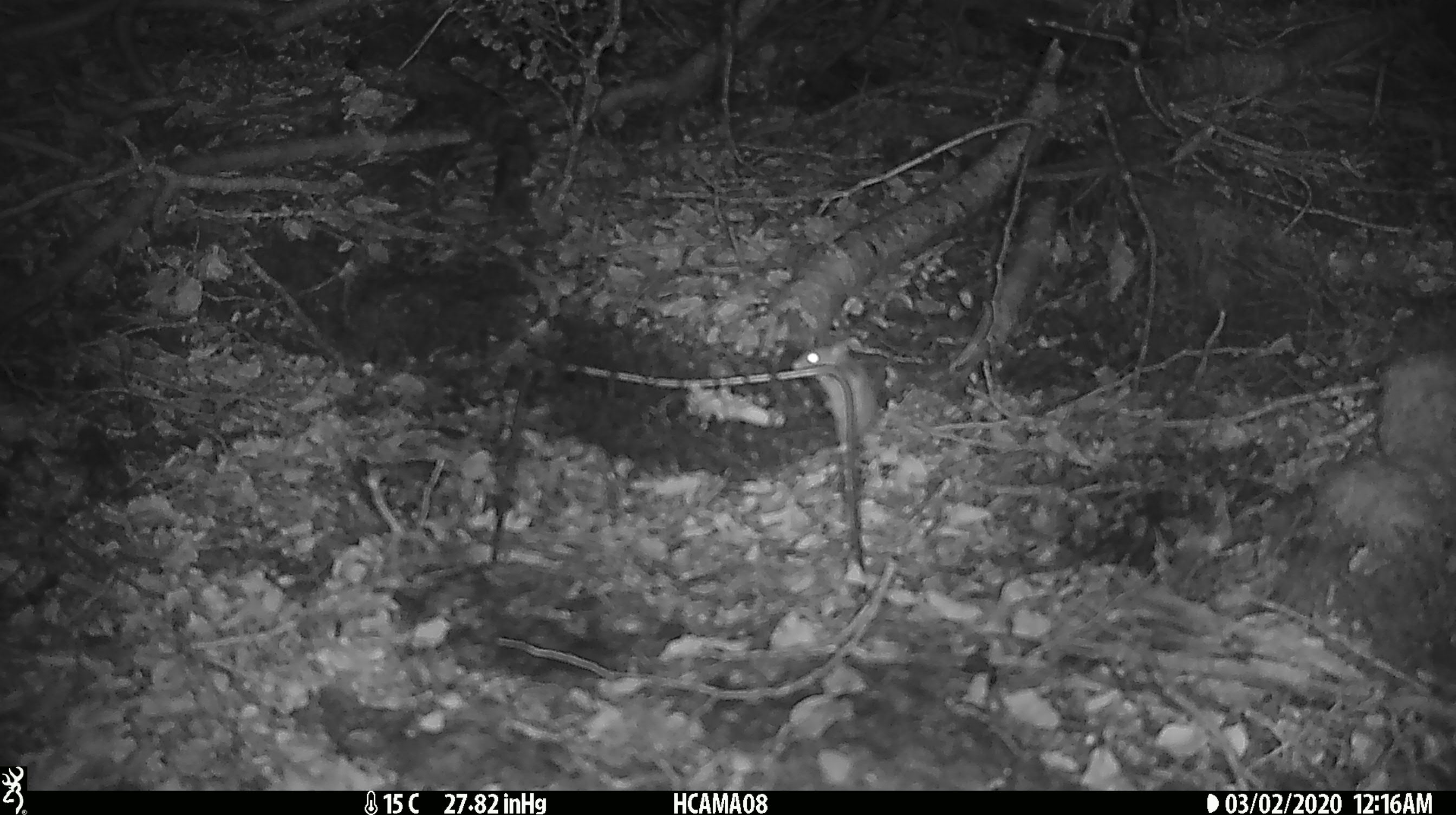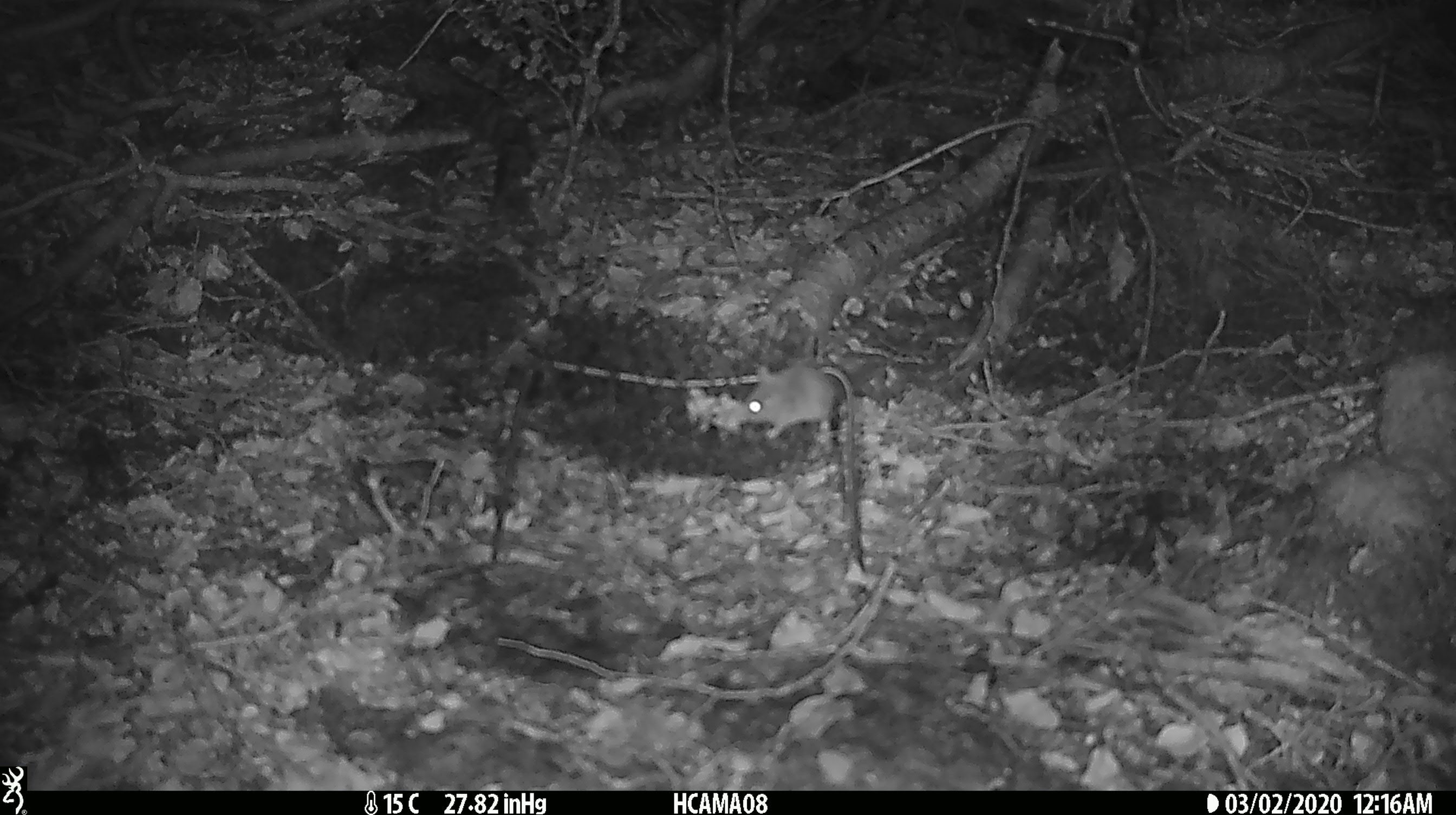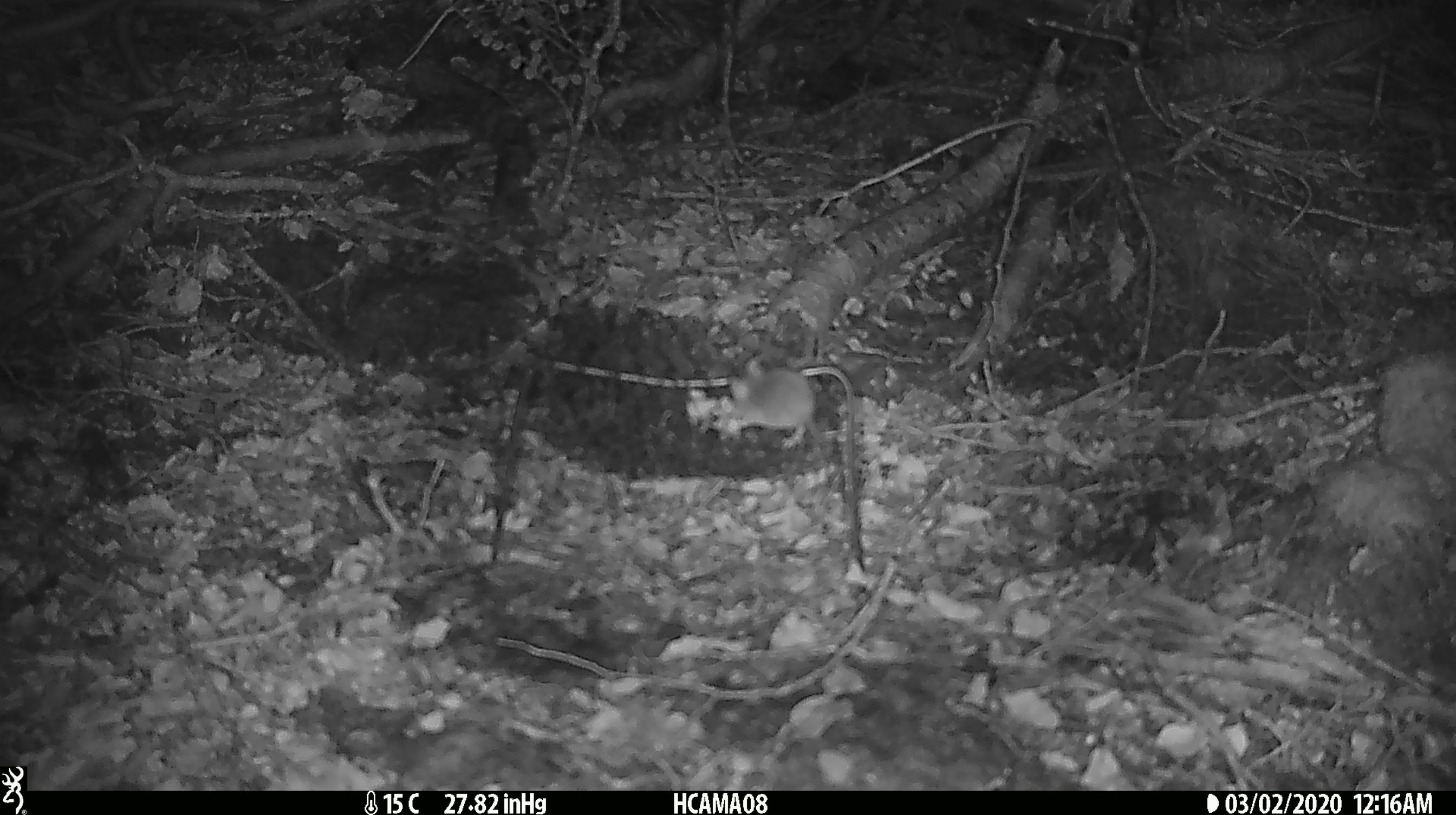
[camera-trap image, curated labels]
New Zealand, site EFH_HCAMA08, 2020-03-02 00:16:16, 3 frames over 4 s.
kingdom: Animalia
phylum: Chordata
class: Mammalia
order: Rodentia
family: Muridae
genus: Mus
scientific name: Mus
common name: mouse